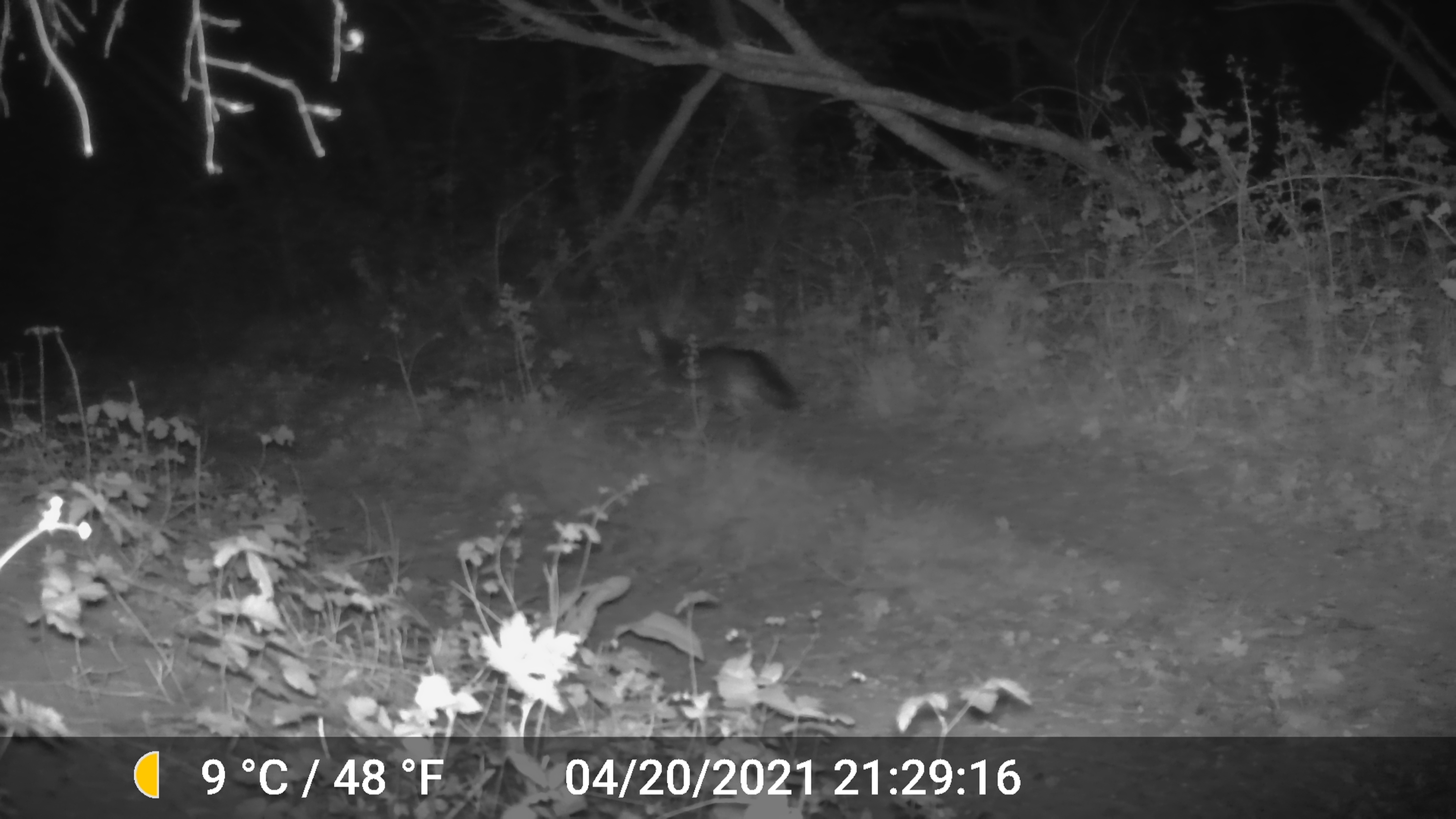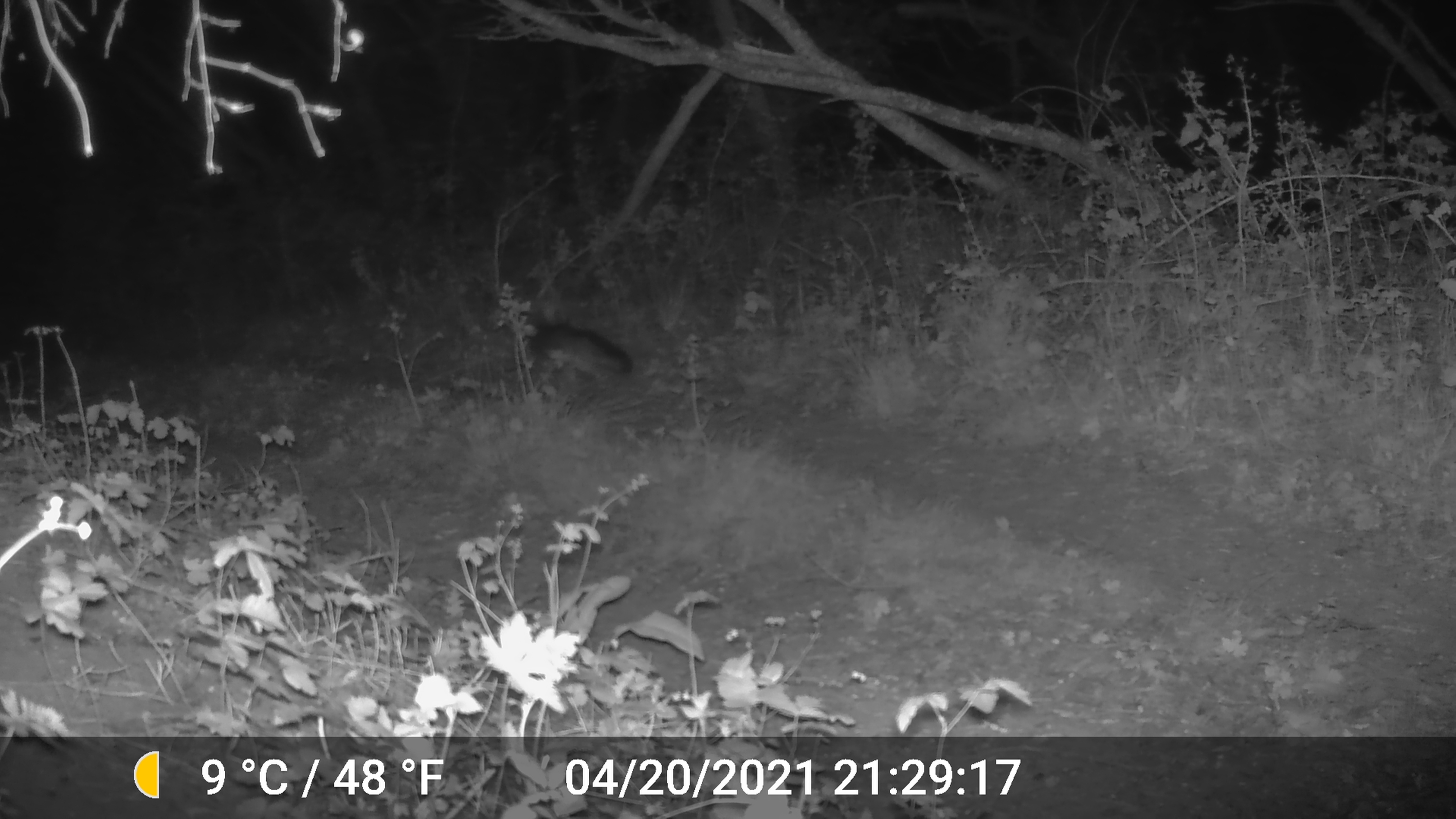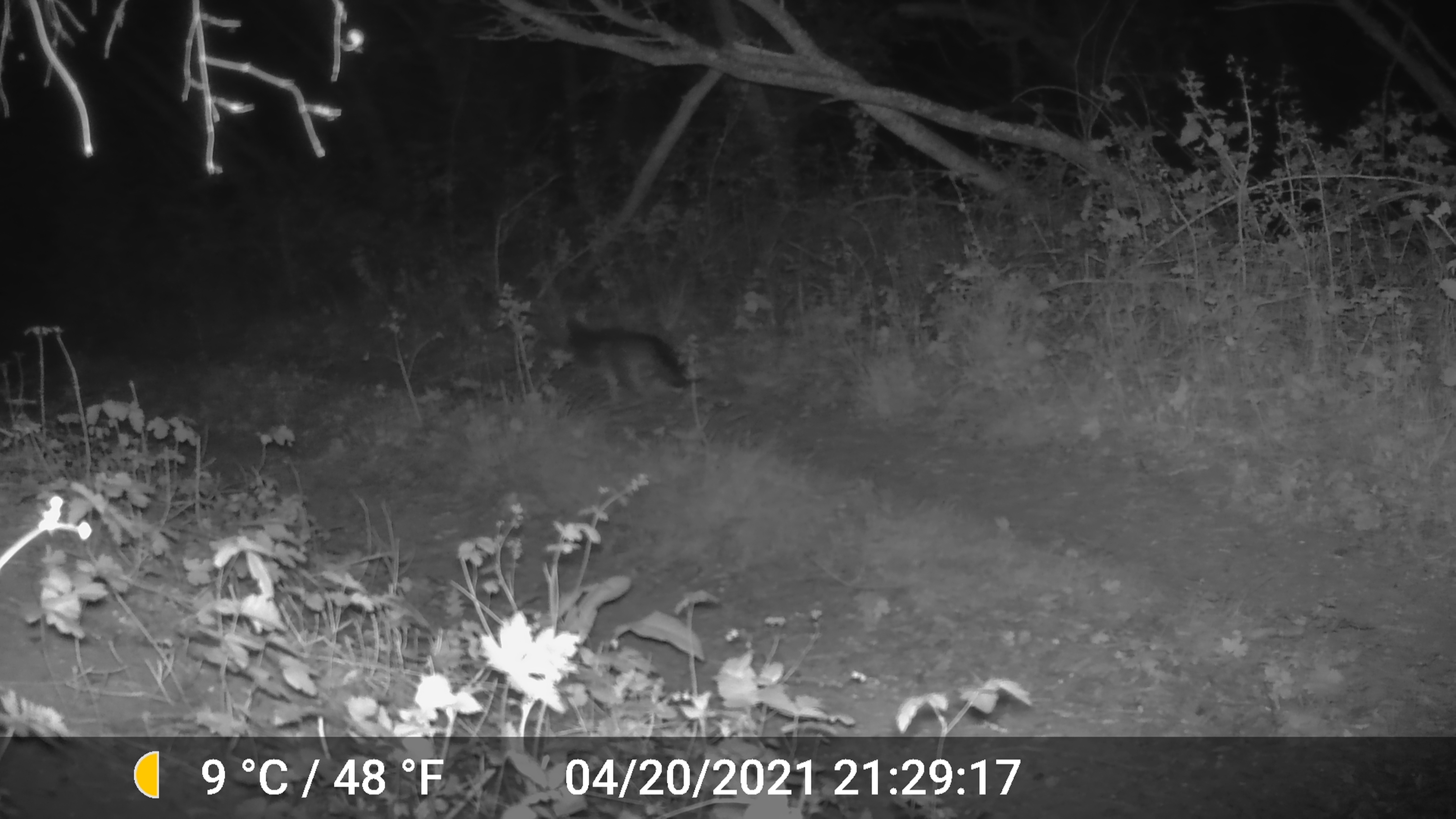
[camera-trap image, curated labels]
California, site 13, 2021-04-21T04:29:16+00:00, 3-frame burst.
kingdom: Animalia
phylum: Chordata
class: Mammalia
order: Carnivora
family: Canidae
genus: Urocyon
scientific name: Urocyon cinereoargenteus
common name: gray fox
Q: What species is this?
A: Gray fox (Urocyon cinereoargenteus).